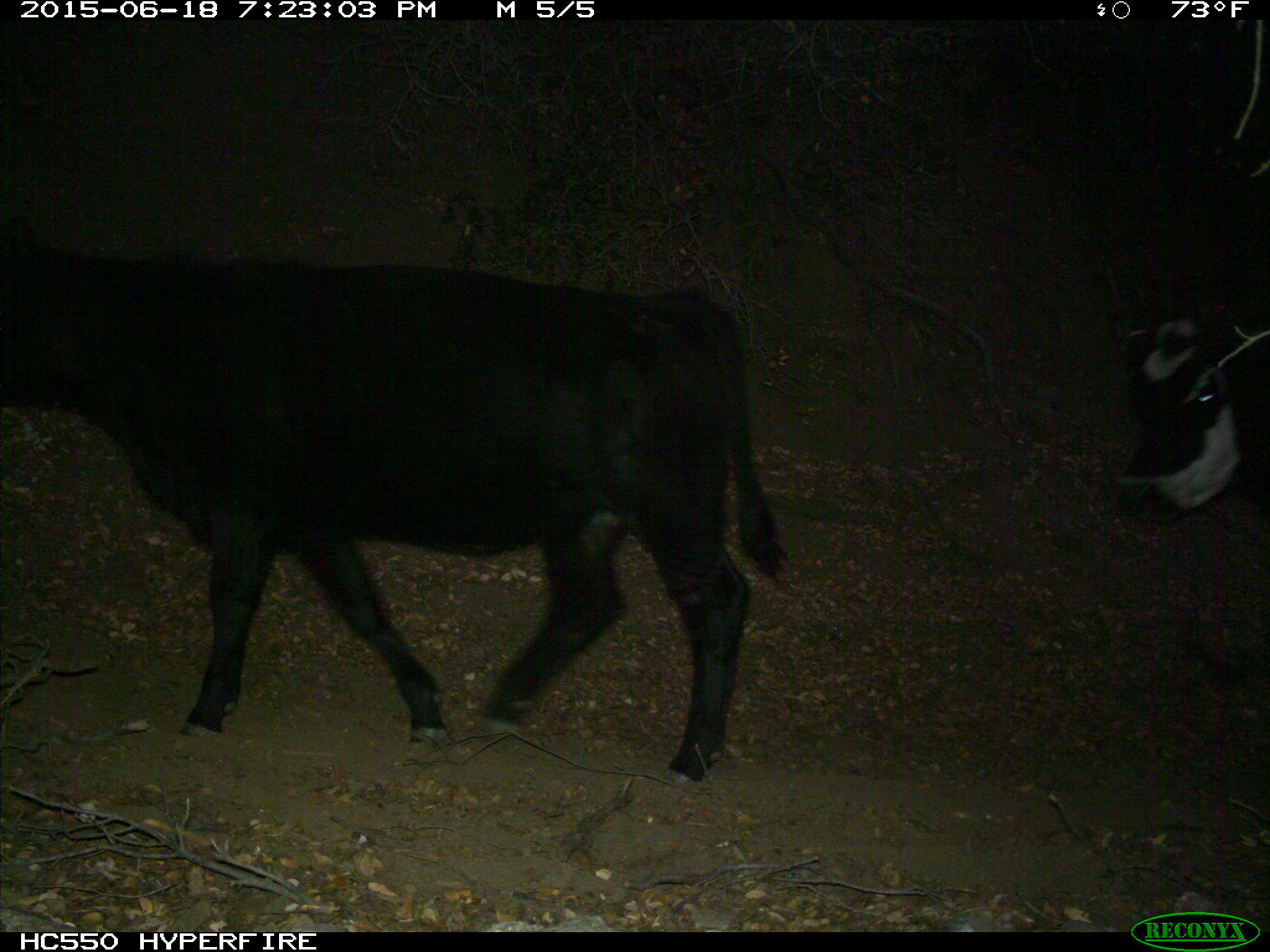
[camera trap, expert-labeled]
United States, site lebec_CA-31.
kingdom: Animalia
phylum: Chordata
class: Mammalia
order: Artiodactyla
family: Bovidae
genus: Bos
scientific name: Bos taurus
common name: domestic cow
Bos taurus (domestic cow).